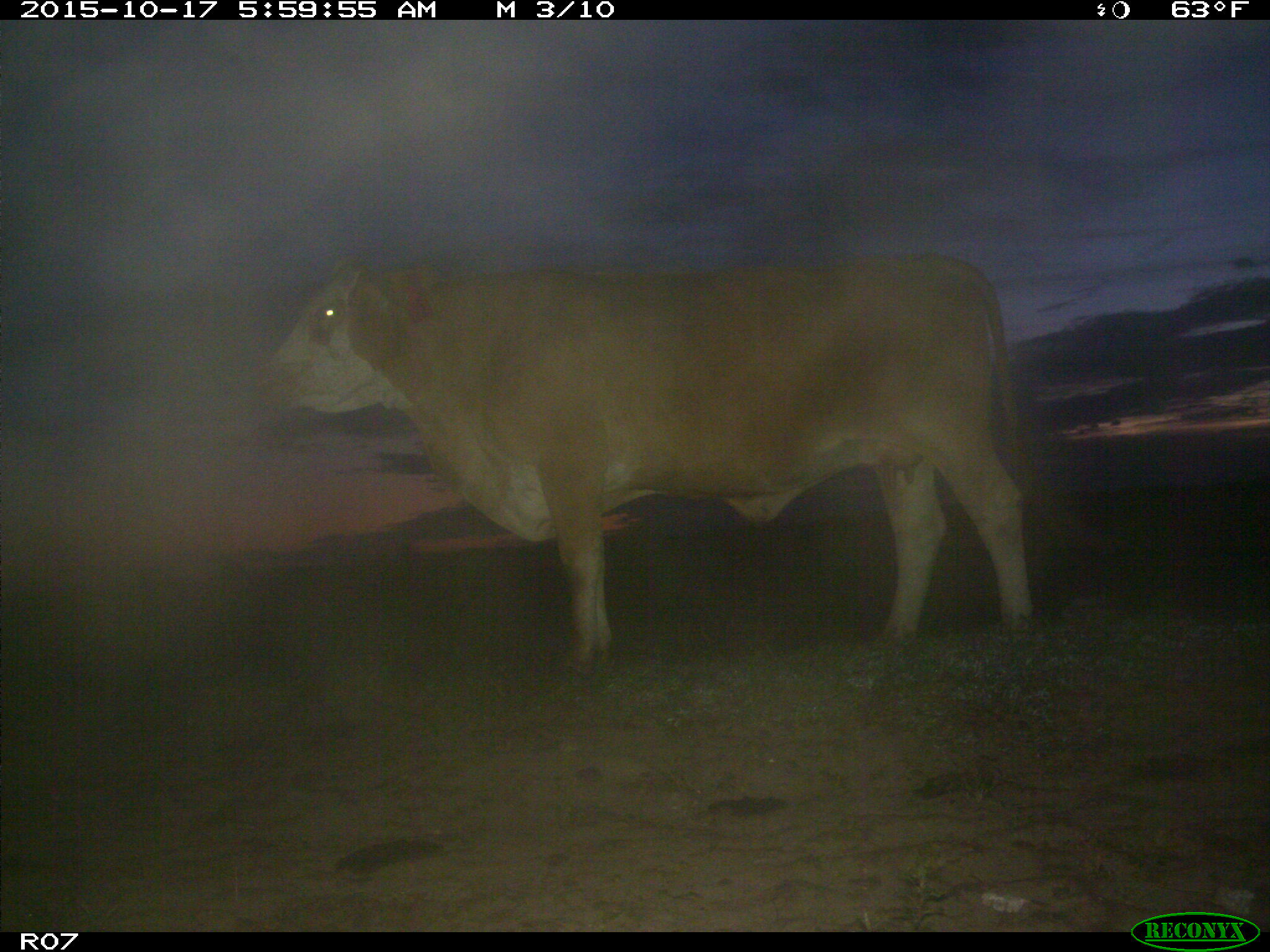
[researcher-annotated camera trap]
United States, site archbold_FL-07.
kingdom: Animalia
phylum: Chordata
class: Mammalia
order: Artiodactyla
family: Bovidae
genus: Bos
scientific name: Bos taurus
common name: domestic cow